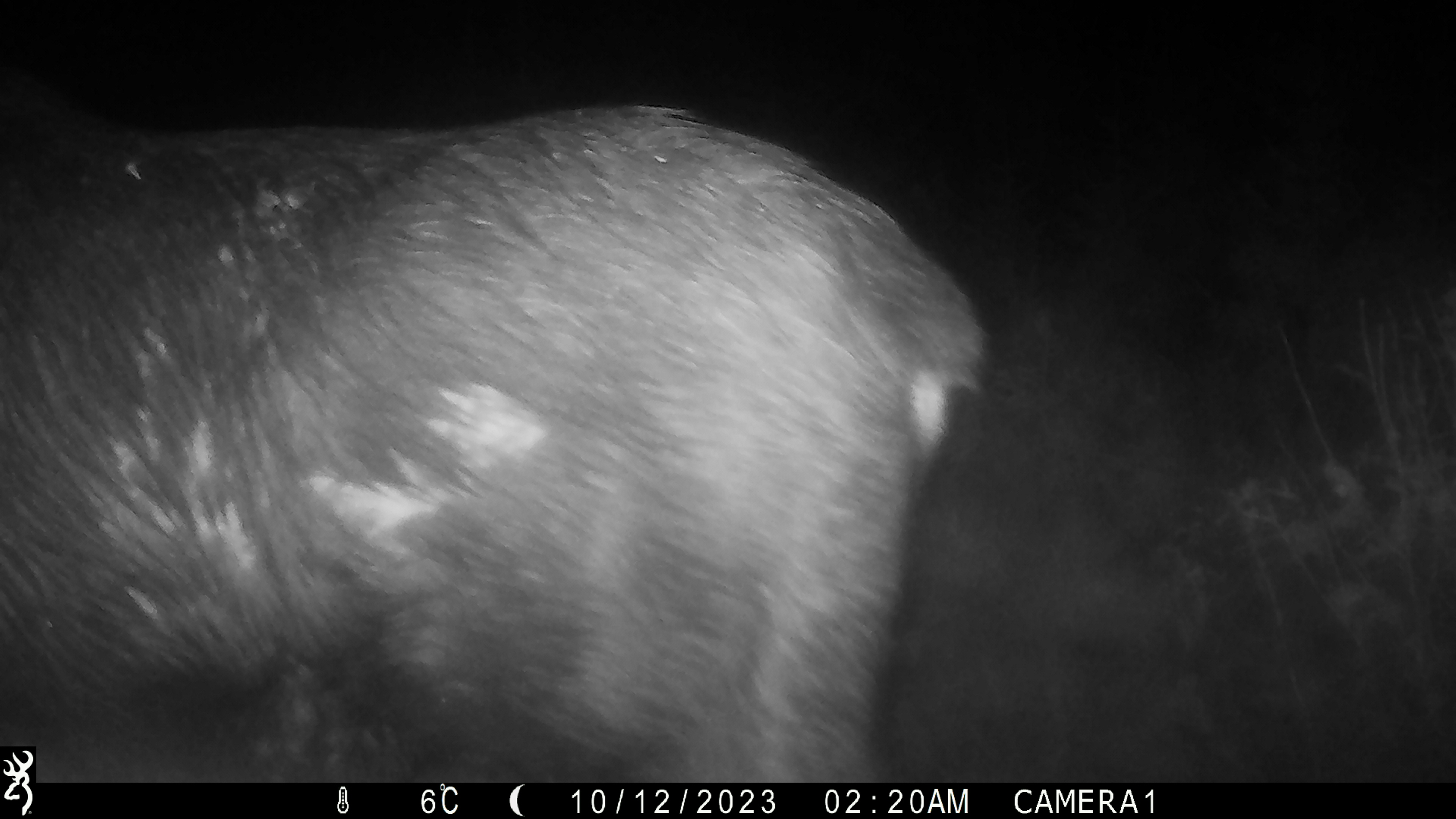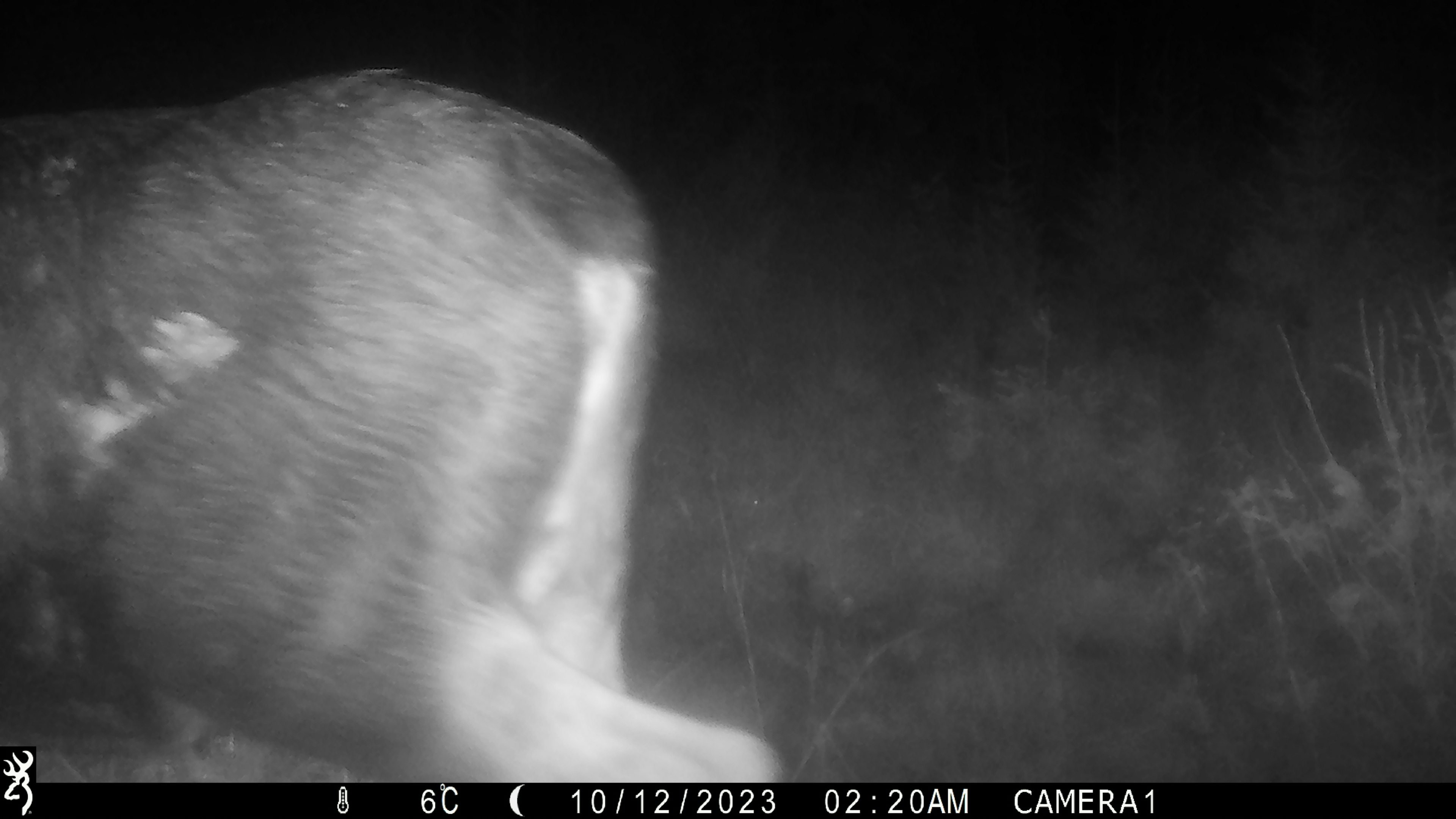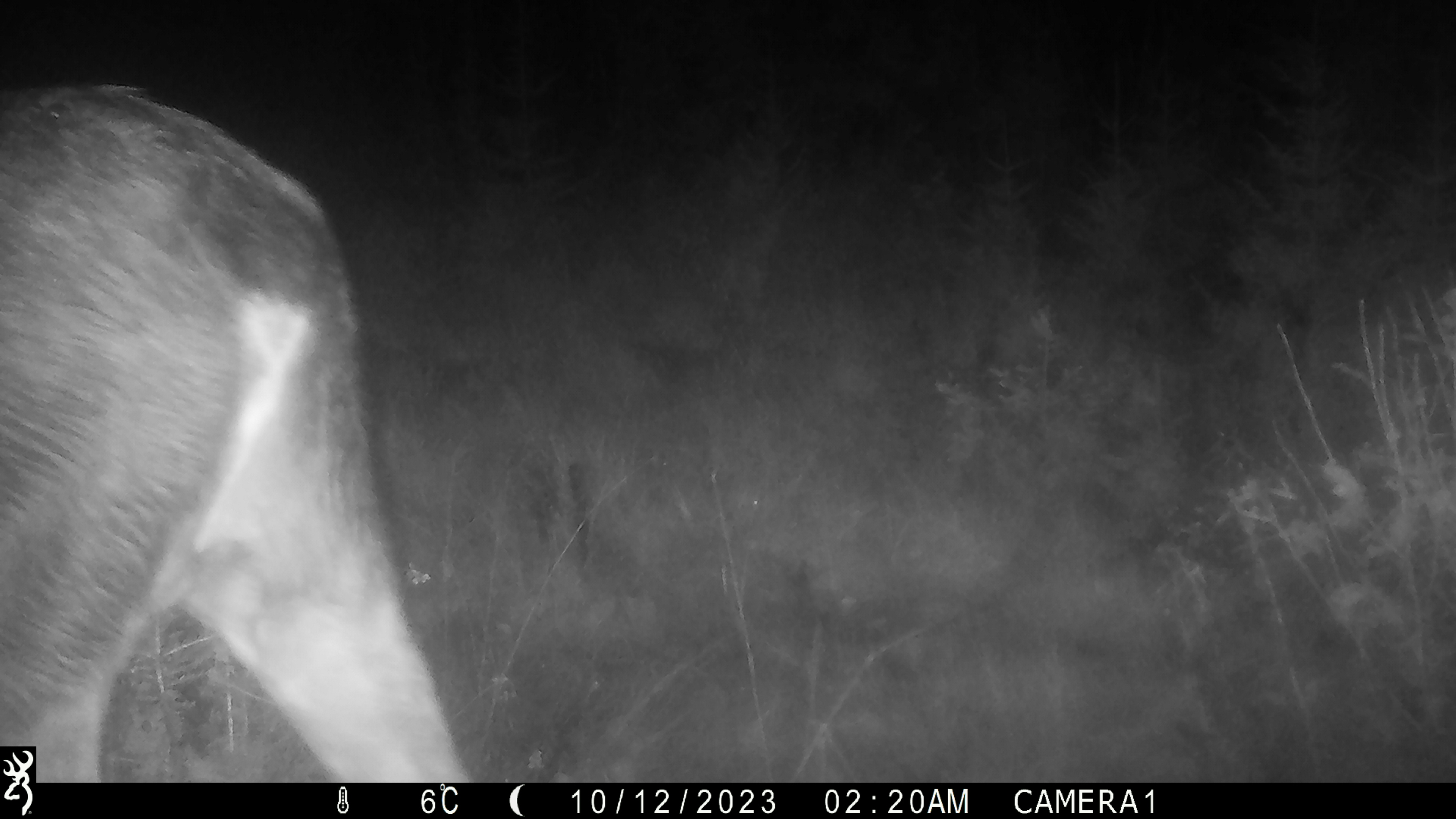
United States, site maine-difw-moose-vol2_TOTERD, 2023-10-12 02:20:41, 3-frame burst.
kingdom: Animalia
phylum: Chordata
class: Mammalia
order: Artiodactyla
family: Cervidae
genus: Alces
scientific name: Alces alces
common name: moose